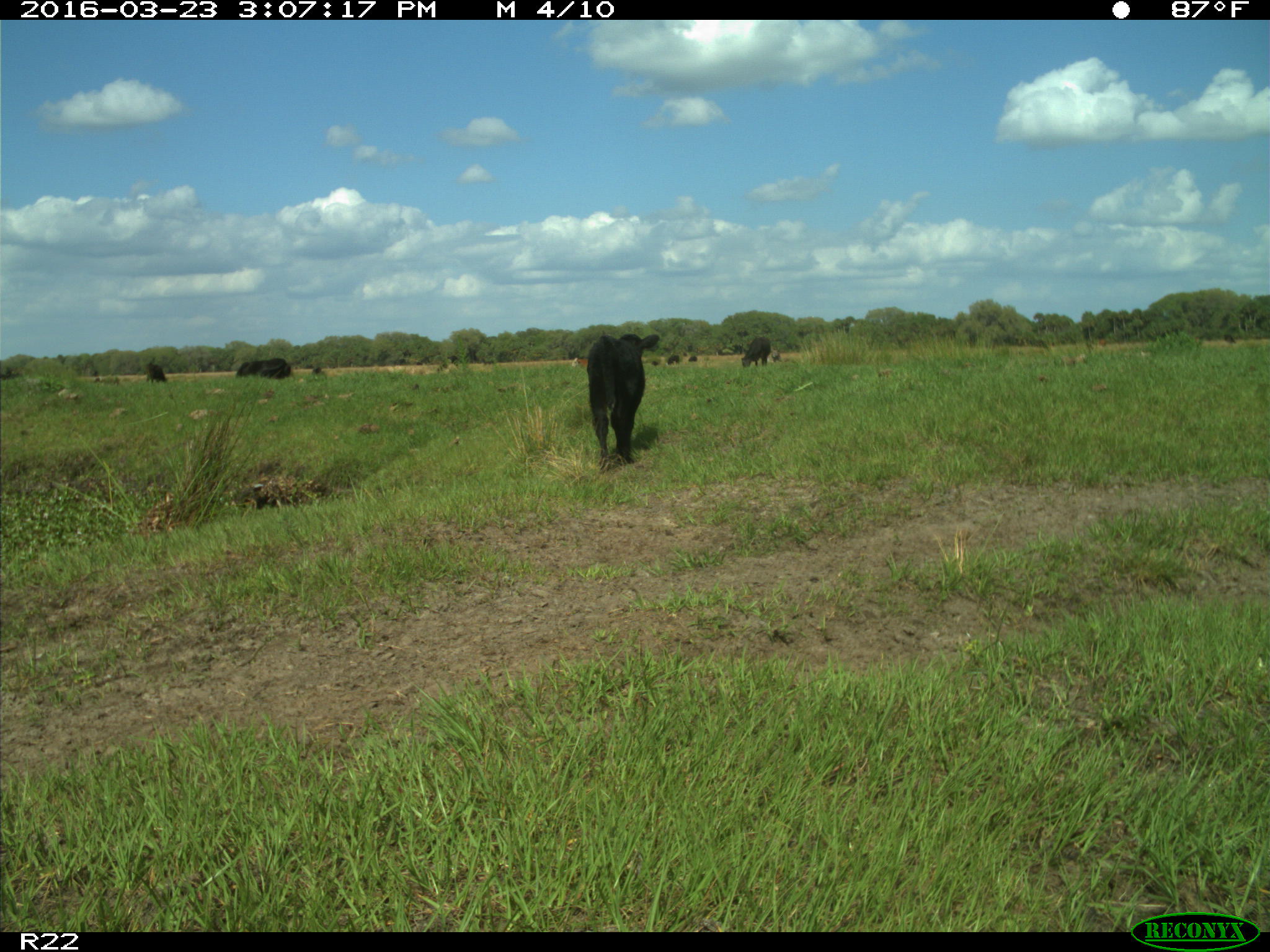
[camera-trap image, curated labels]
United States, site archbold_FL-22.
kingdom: Animalia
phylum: Chordata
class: Mammalia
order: Artiodactyla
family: Bovidae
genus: Bos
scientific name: Bos taurus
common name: domestic cow